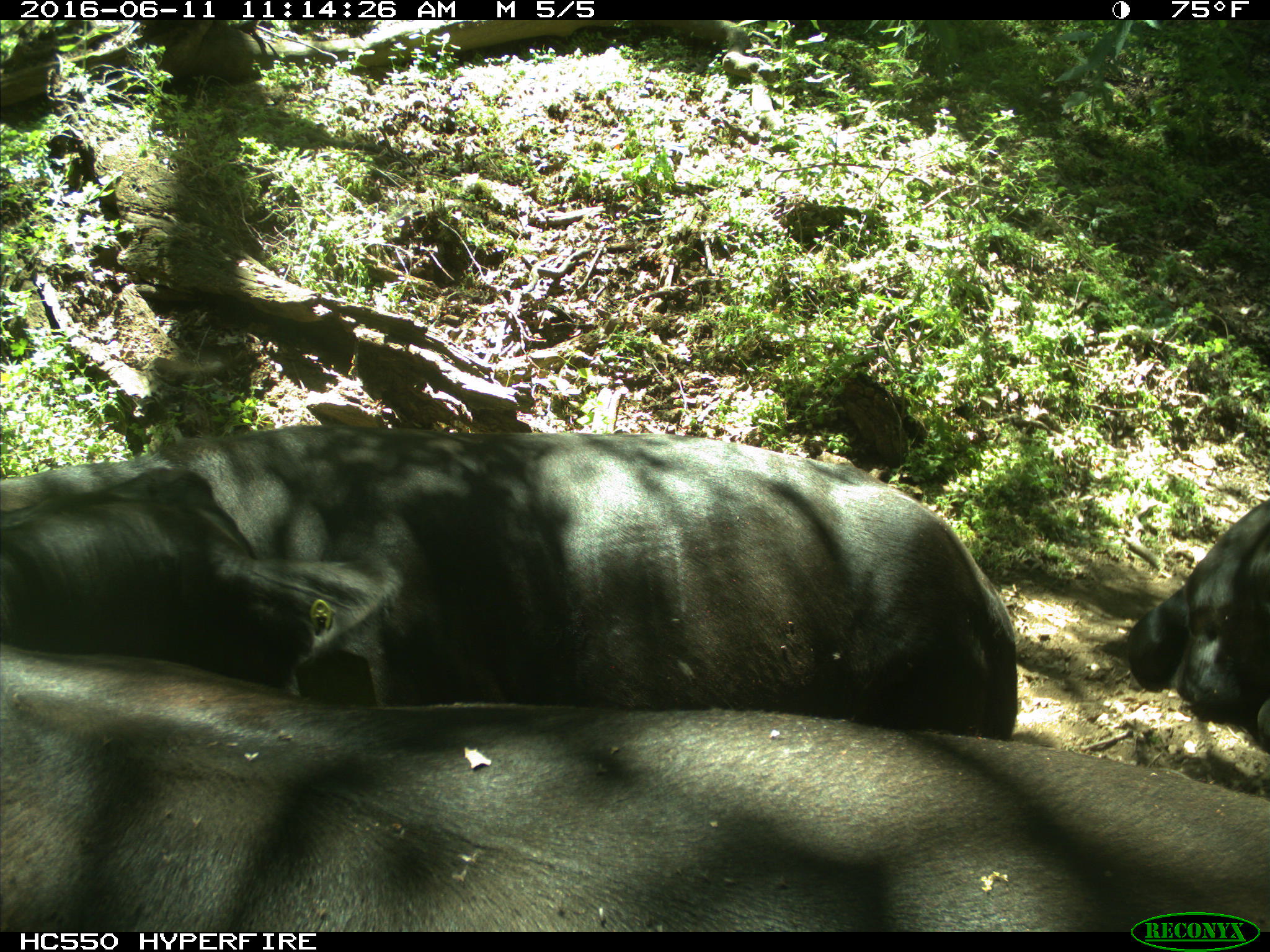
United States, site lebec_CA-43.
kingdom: Animalia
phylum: Chordata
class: Mammalia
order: Artiodactyla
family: Bovidae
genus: Bos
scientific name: Bos taurus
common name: domestic cow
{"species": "Bos taurus (domestic cow)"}